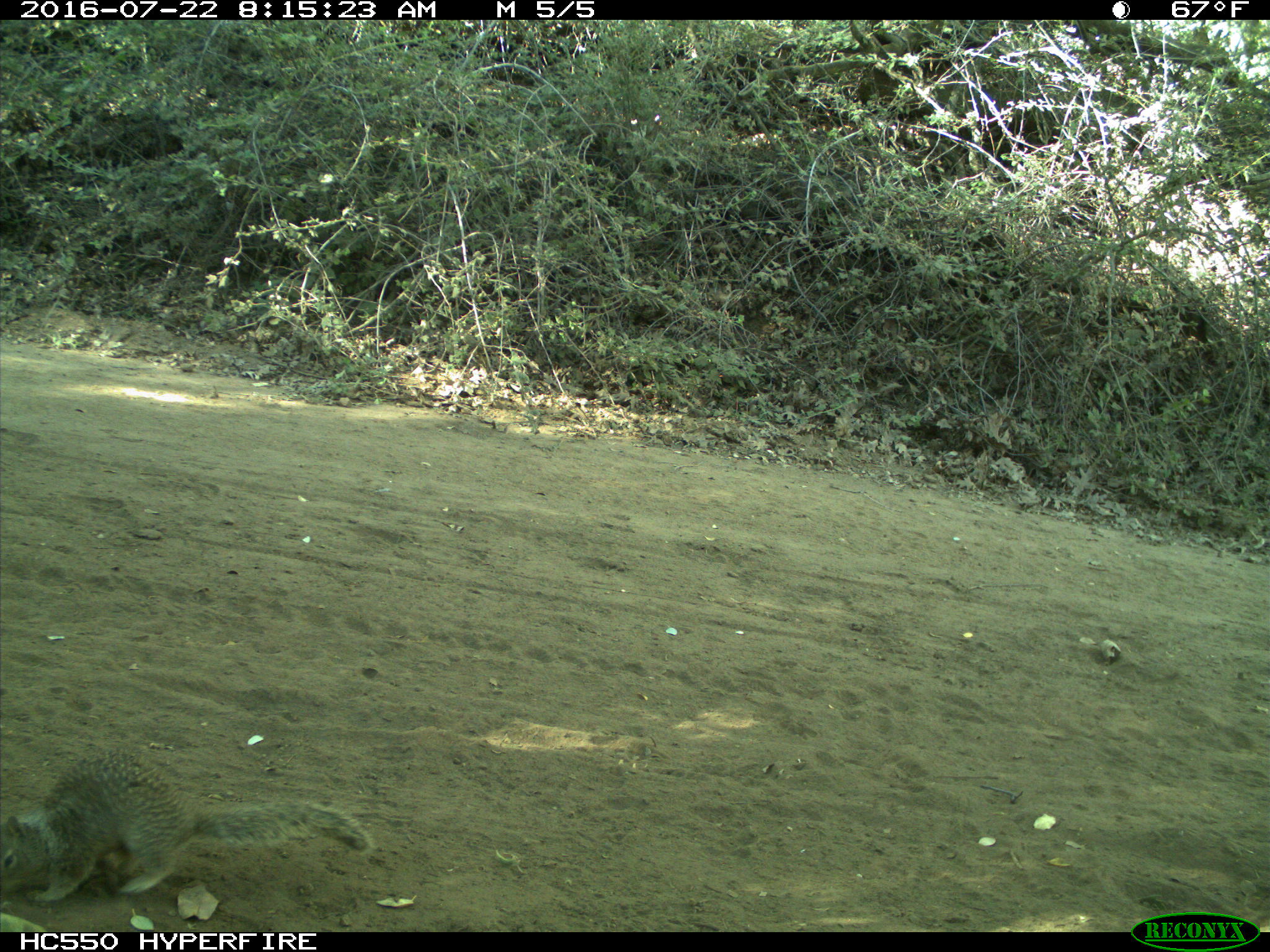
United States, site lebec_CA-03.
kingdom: Animalia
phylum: Chordata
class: Mammalia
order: Rodentia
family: Sciuridae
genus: Otospermophilus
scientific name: Otospermophilus beecheyi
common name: california ground squirrel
Otospermophilus beecheyi (california ground squirrel).